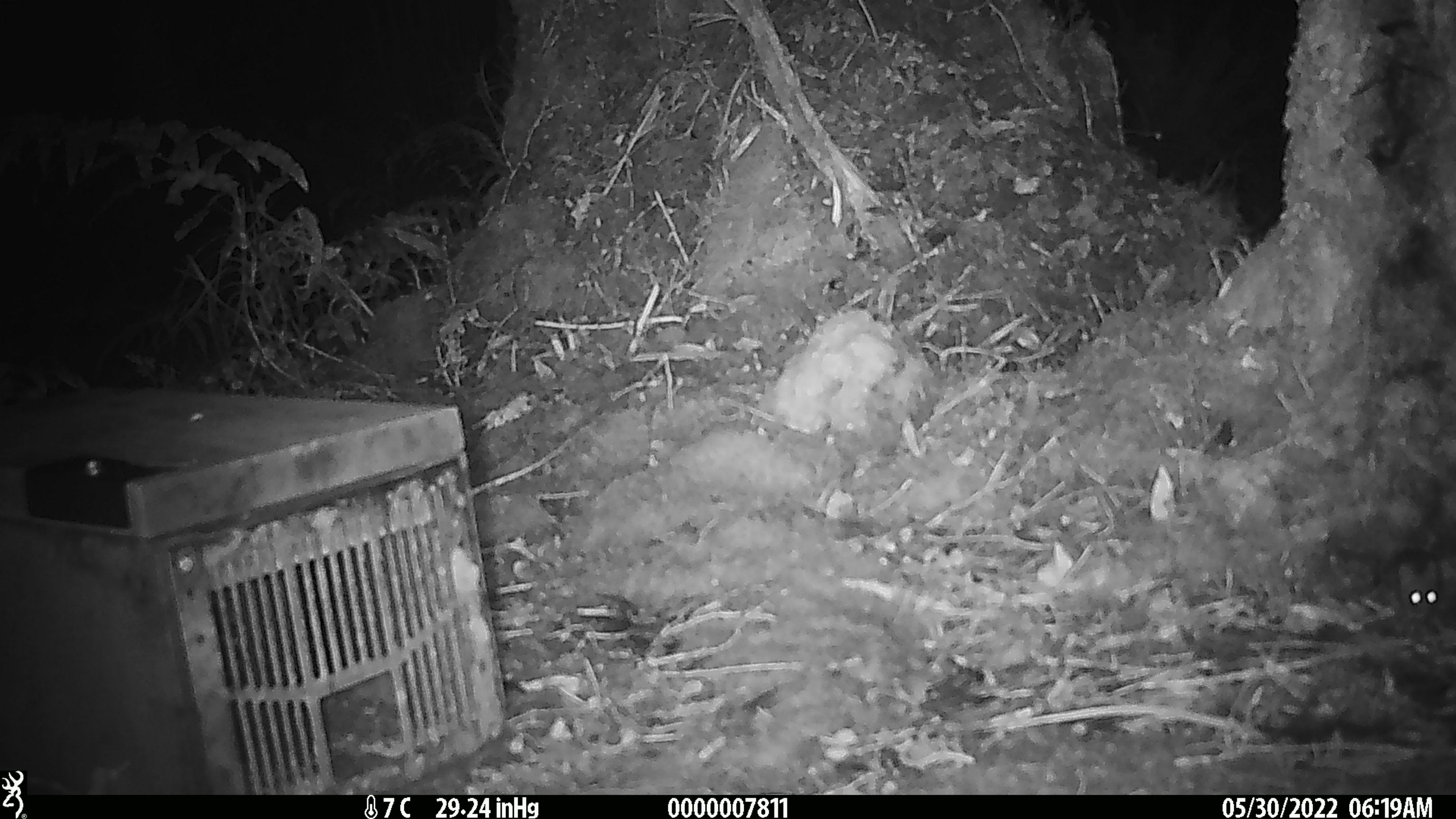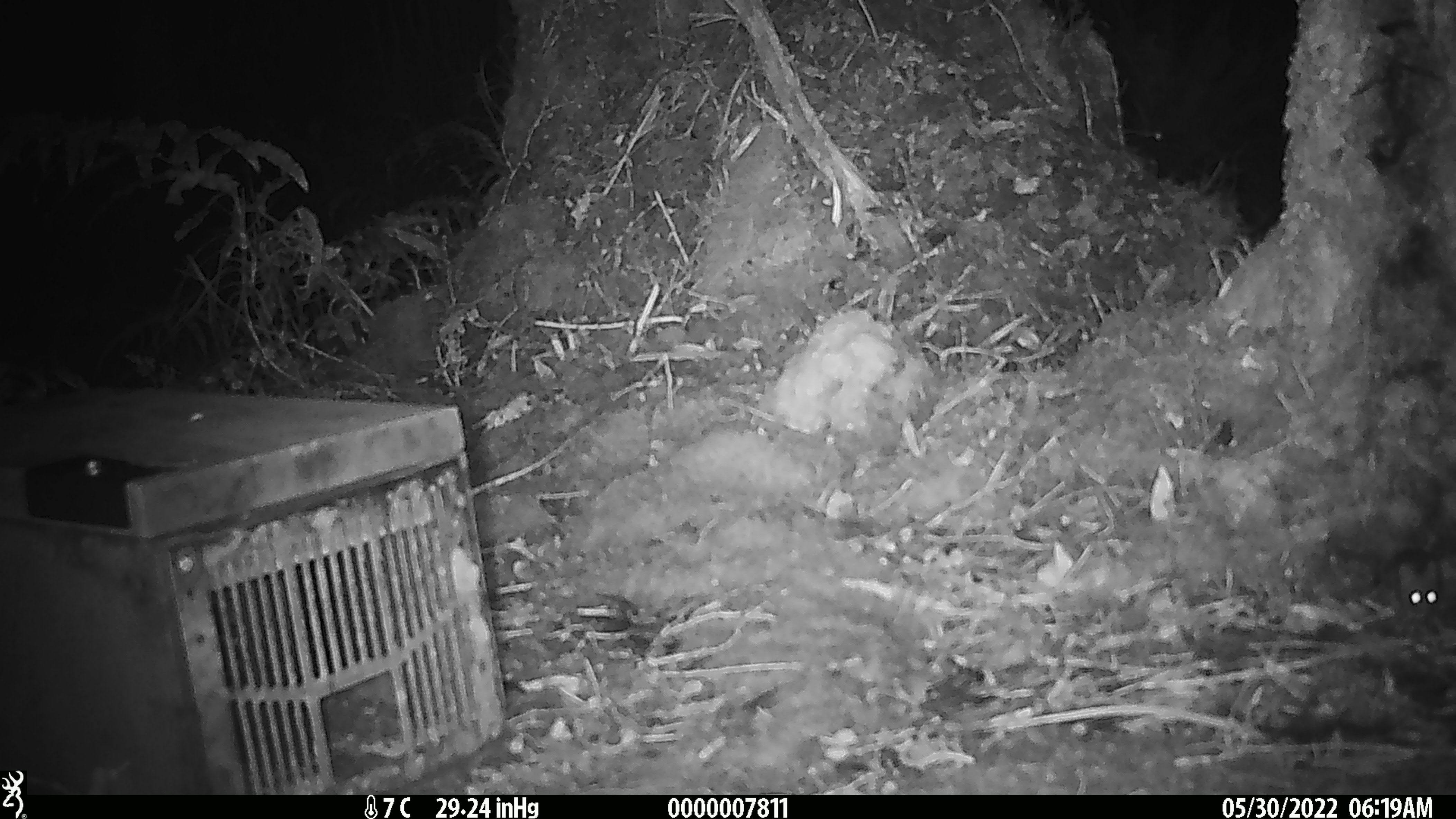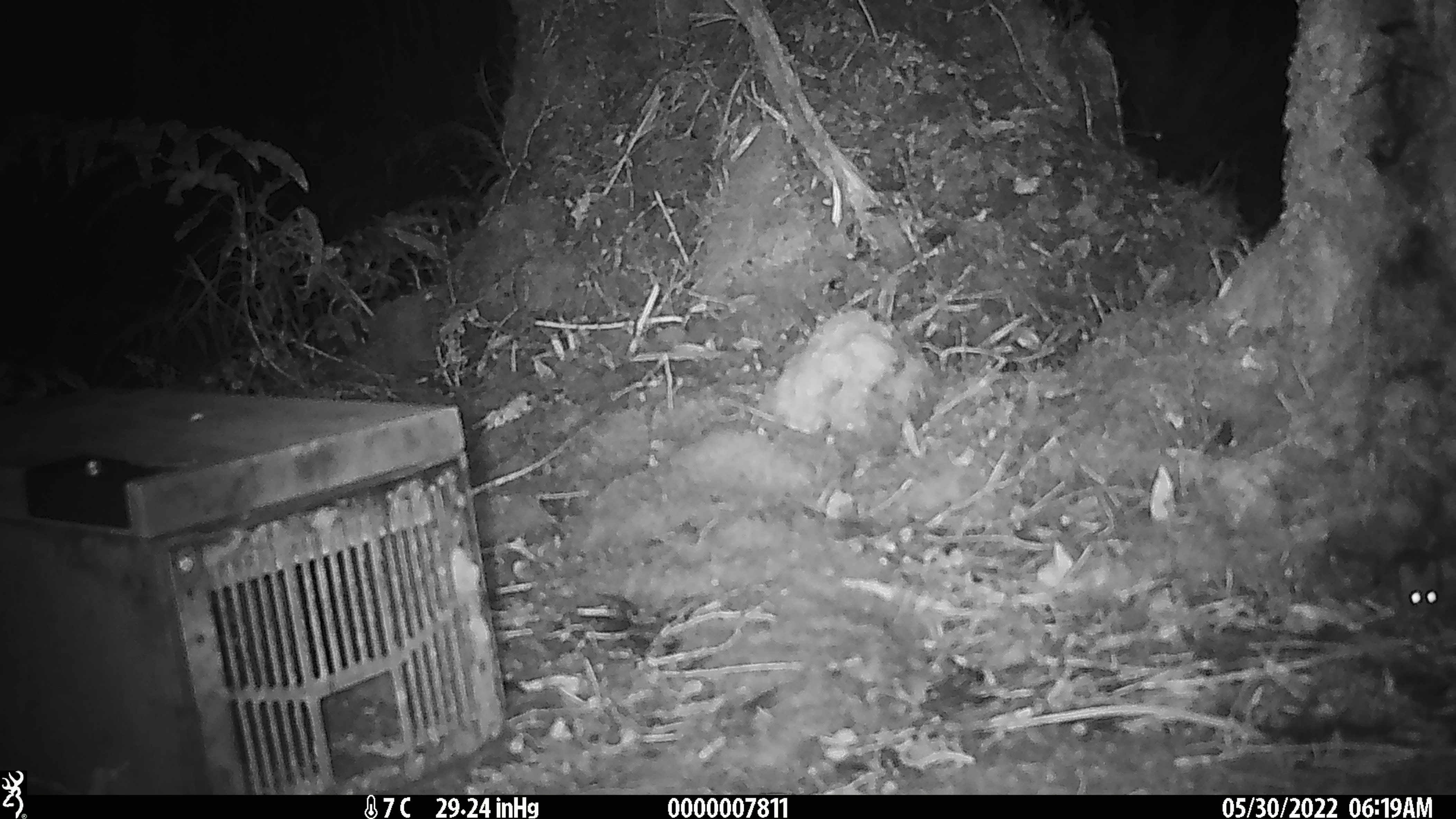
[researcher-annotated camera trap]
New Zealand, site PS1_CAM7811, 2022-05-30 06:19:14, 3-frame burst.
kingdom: Animalia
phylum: Chordata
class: Mammalia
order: Rodentia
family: Muridae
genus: Mus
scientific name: Mus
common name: mouse